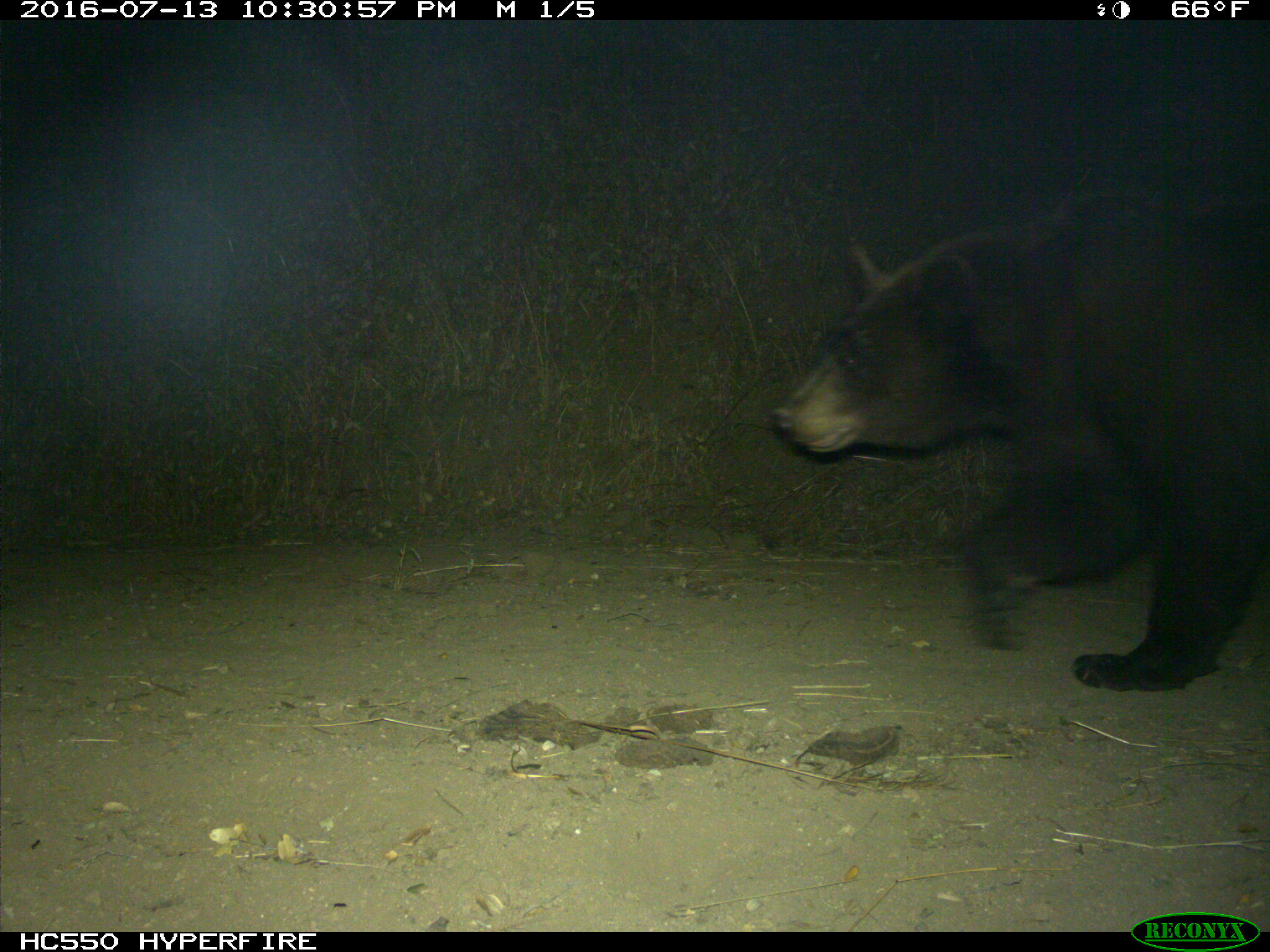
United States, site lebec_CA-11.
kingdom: Animalia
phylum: Chordata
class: Mammalia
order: Carnivora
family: Ursidae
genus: Ursus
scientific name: Ursus americanus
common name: american black bear